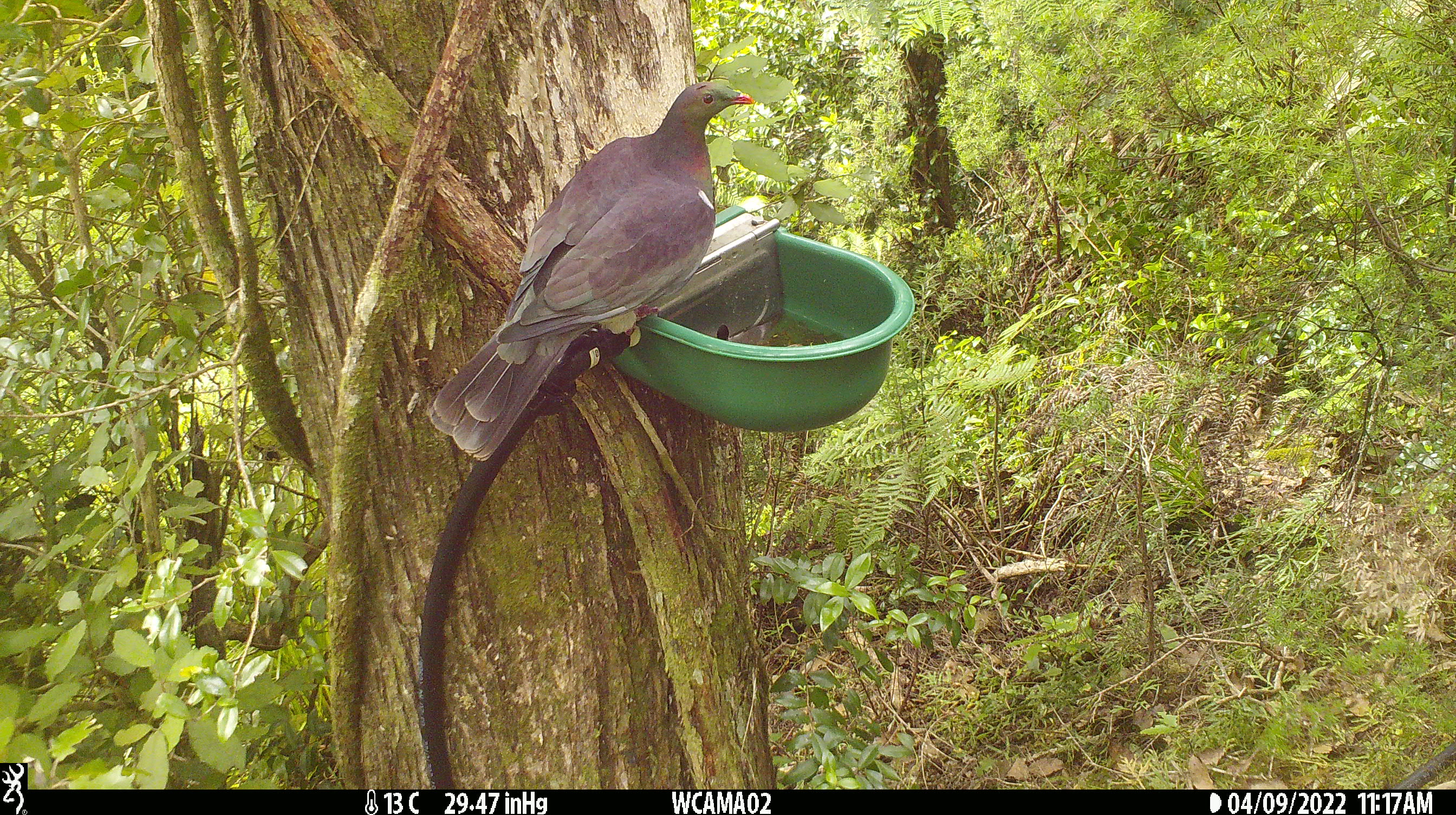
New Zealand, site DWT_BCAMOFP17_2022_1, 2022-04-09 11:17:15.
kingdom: Animalia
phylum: Chordata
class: Aves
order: Columbiformes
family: Columbidae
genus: Hemiphaga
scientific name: Hemiphaga novaeseelandiae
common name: new zealand pigeon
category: kereru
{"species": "kereru (new zealand pigeon) (Hemiphaga novaeseelandiae)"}